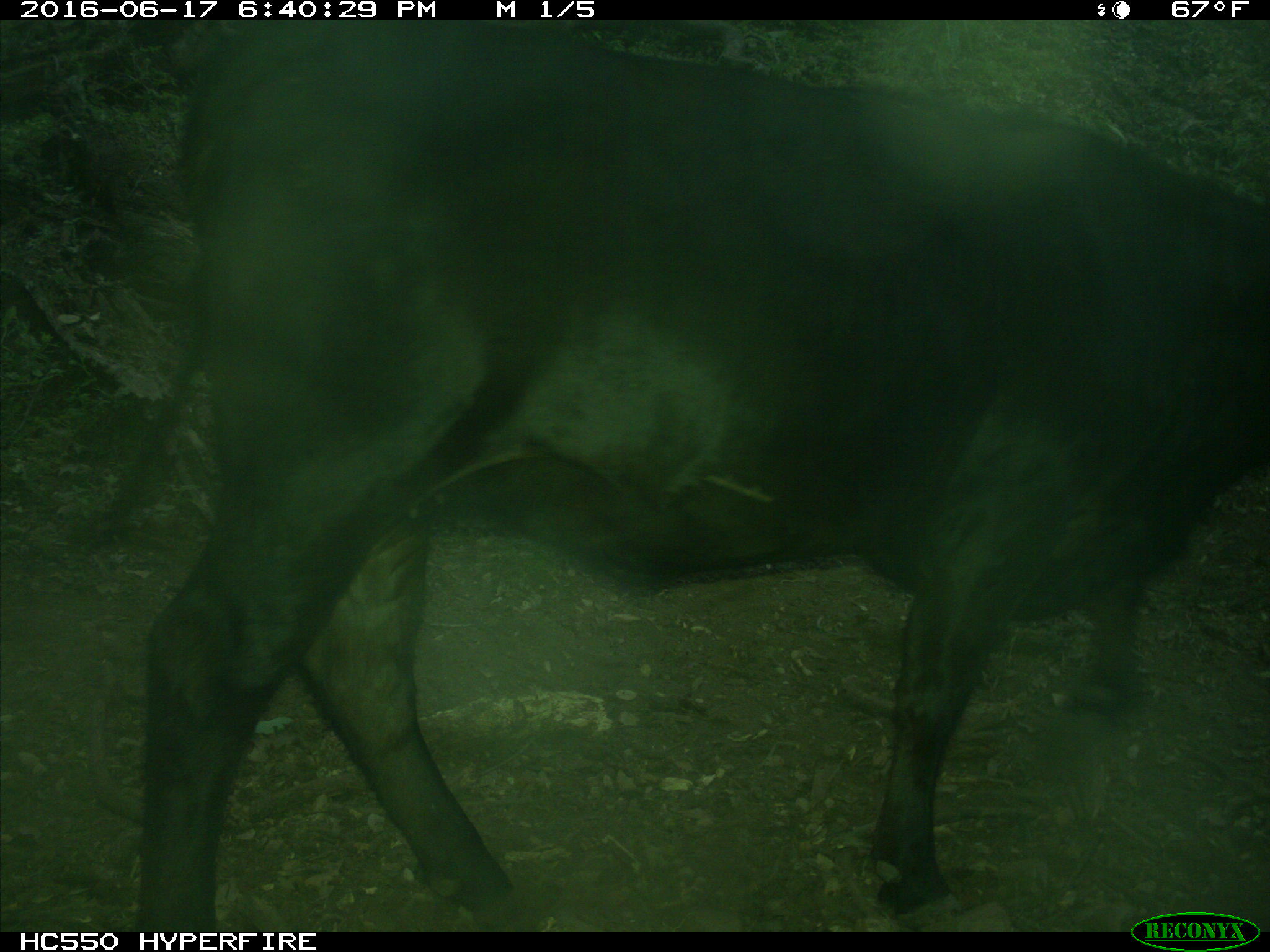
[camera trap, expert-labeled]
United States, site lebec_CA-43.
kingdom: Animalia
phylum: Chordata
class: Mammalia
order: Artiodactyla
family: Bovidae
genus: Bos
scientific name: Bos taurus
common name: domestic cow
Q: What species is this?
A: Bos taurus (domestic cow).